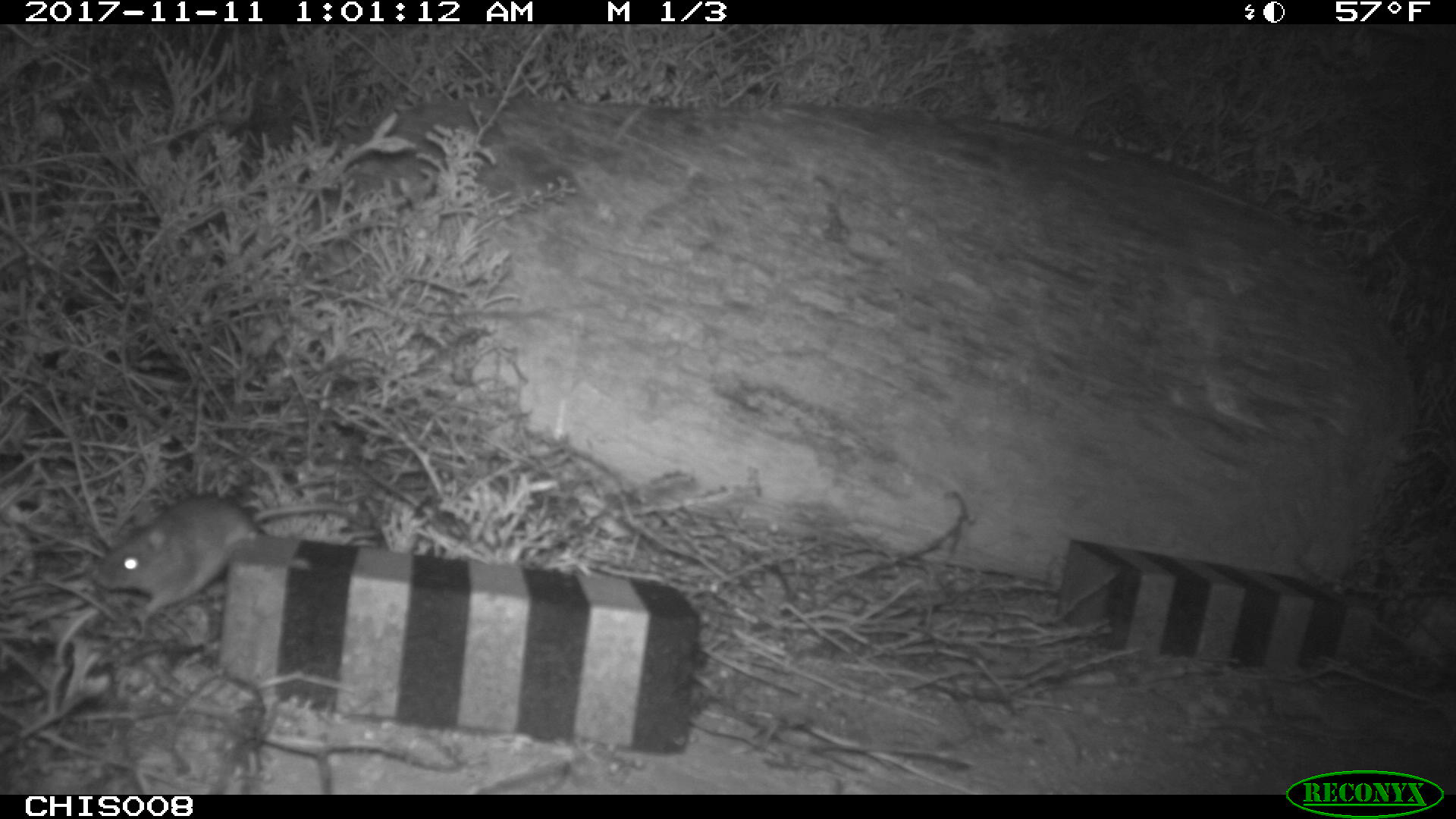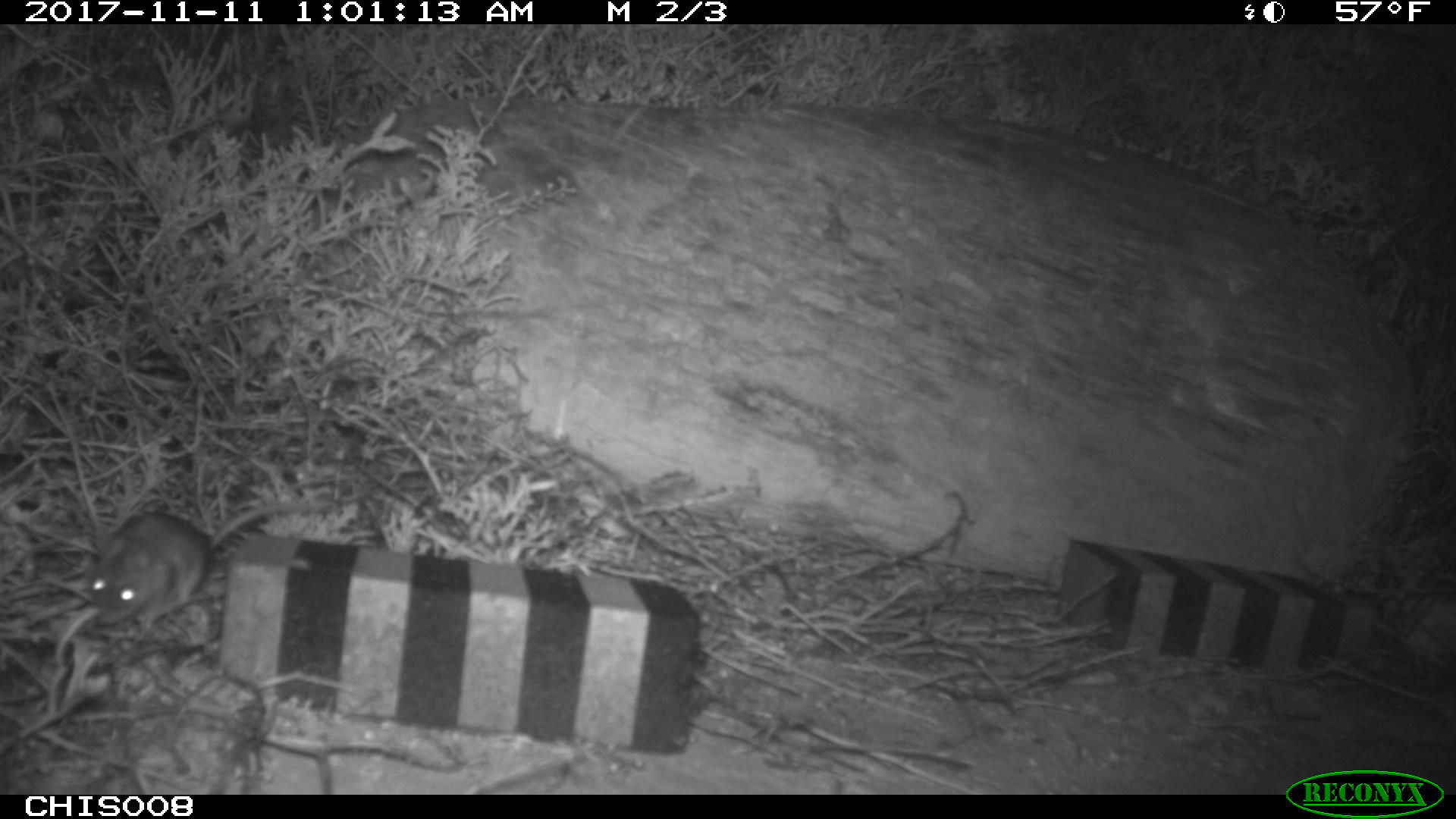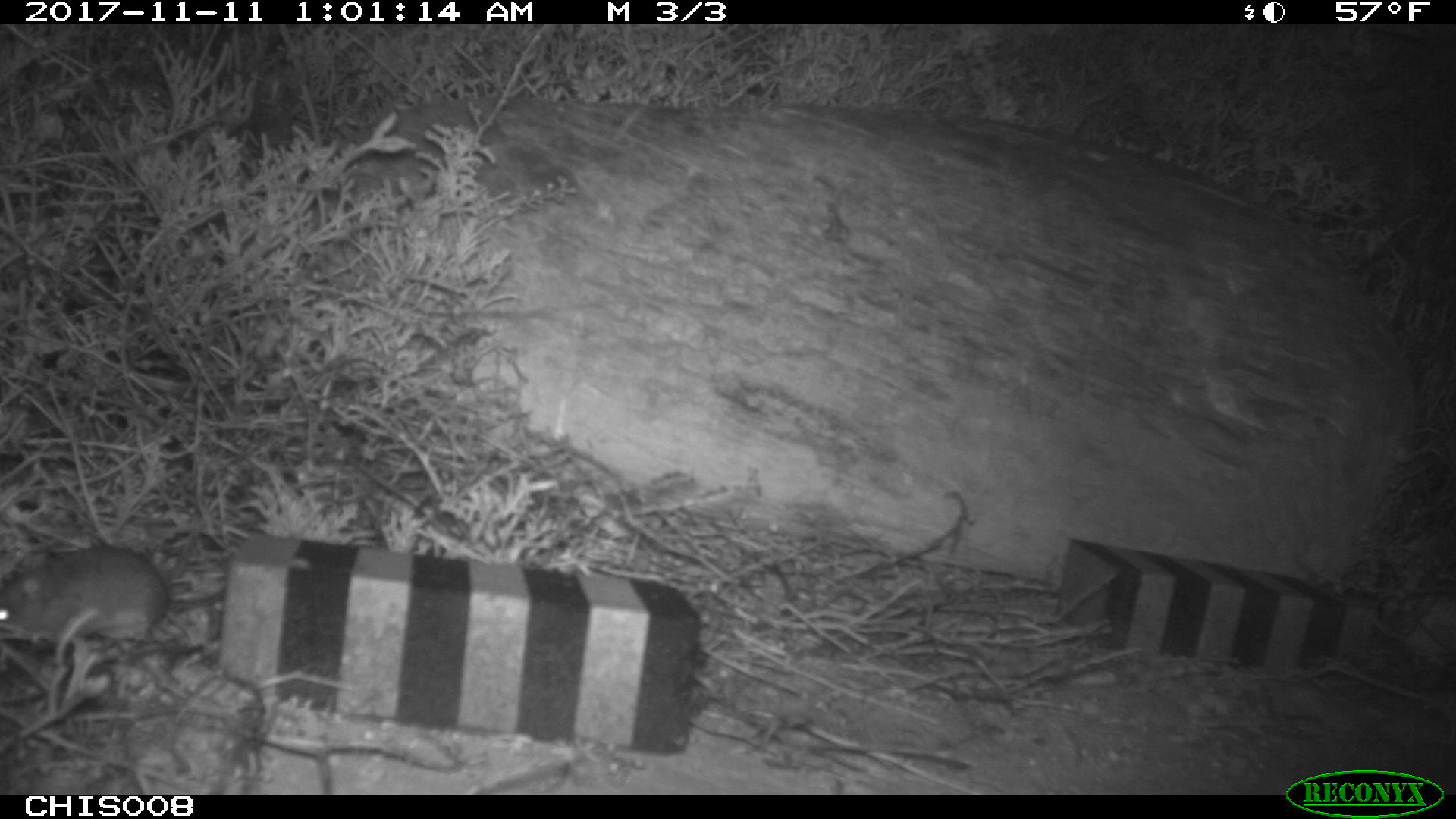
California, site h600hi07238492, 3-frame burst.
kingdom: Animalia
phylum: Chordata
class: Mammalia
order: Rodentia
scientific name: Rodentia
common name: rodent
Rodent (Rodentia).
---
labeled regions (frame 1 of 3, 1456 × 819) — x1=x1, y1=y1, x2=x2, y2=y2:
rodent: x1=93, y1=493, x2=356, y2=618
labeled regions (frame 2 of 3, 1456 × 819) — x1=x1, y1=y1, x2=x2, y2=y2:
rodent: x1=90, y1=498, x2=334, y2=644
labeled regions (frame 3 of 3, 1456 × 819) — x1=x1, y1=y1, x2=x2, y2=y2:
rodent: x1=0, y1=546, x2=224, y2=644